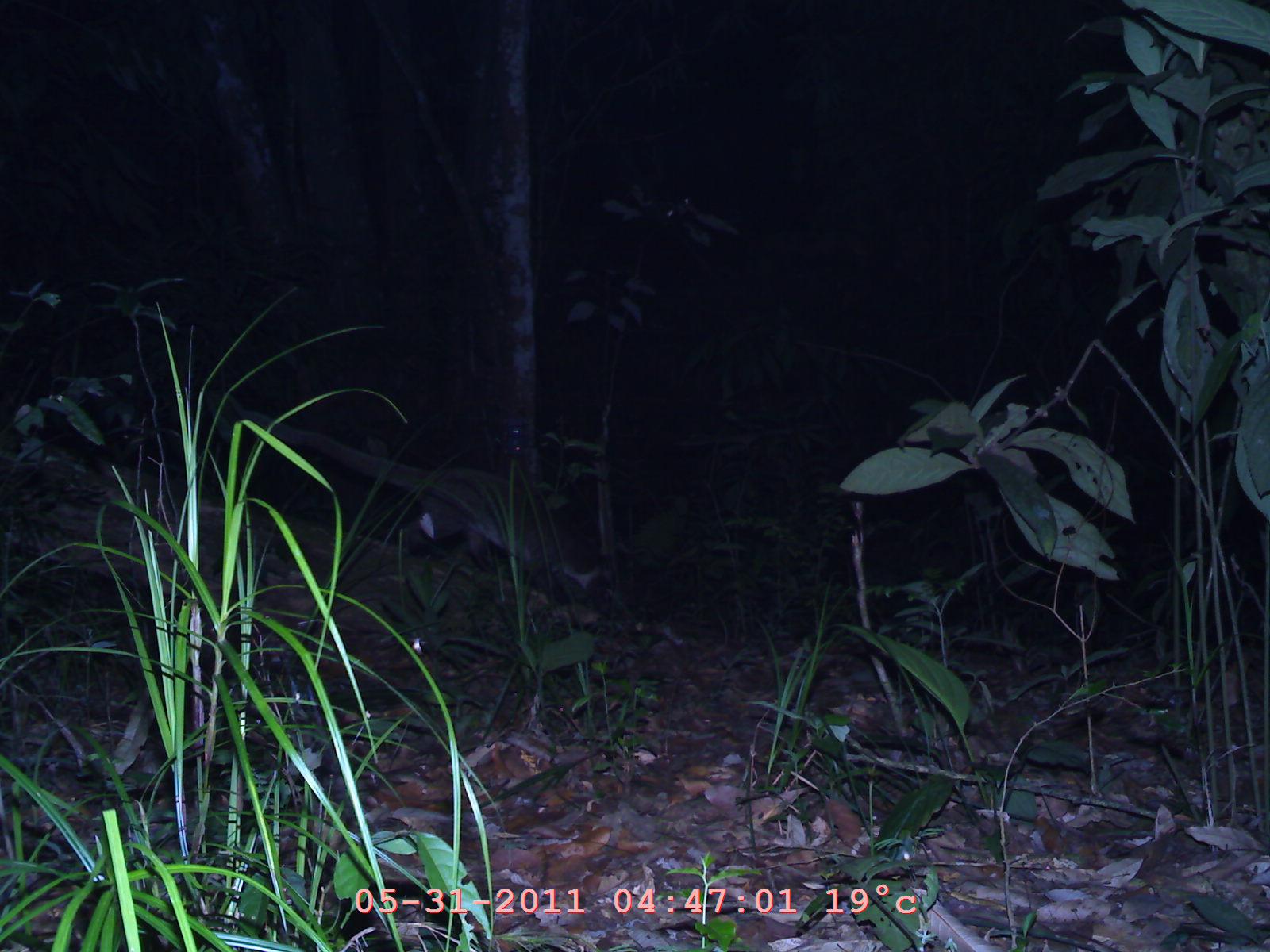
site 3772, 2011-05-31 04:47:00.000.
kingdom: Animalia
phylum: Chordata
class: Mammalia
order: Carnivora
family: Viverridae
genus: Paradoxurus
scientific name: Paradoxurus hermaphroditus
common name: asian palm civet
Paradoxurus hermaphroditus (asian palm civet), count 1.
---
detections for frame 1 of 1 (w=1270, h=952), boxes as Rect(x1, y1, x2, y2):
paradoxurus hermaphroditus: Rect(269, 413, 627, 604)